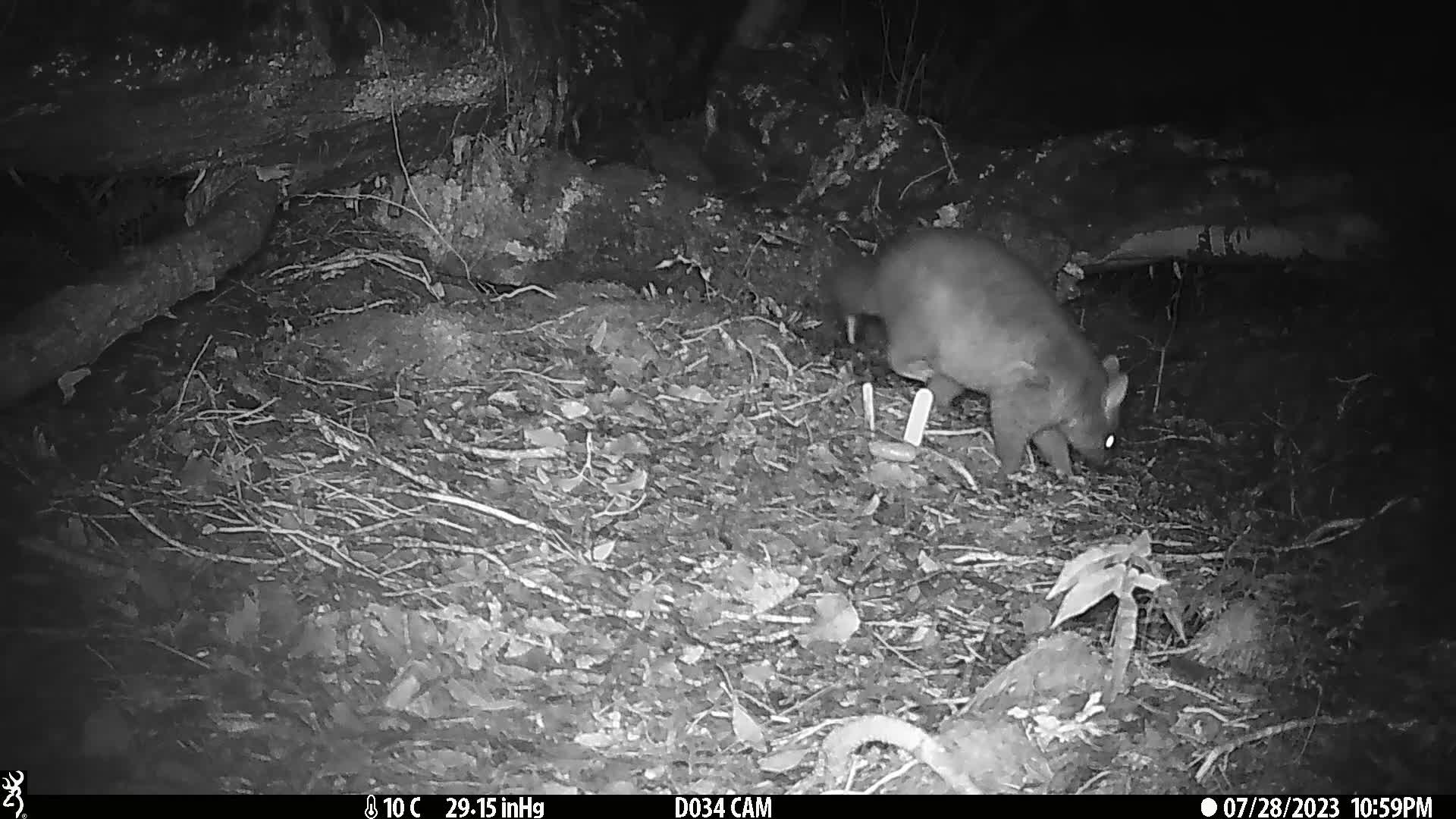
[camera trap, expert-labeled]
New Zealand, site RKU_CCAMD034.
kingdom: Animalia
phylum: Chordata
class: Mammalia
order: Diprotodontia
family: Phalangeridae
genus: Trichosurus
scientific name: Trichosurus vulpecula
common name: common brushtail possum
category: possum